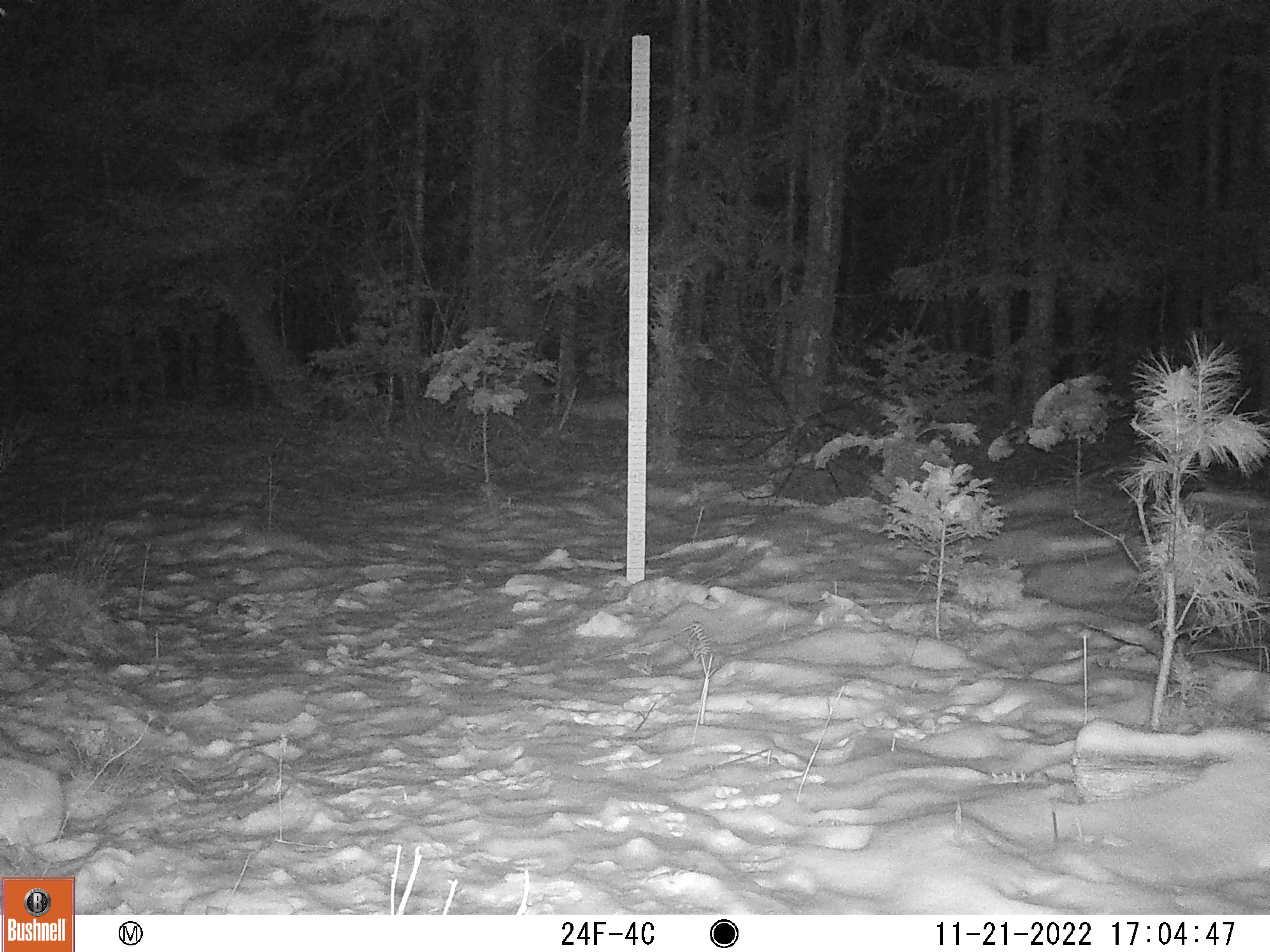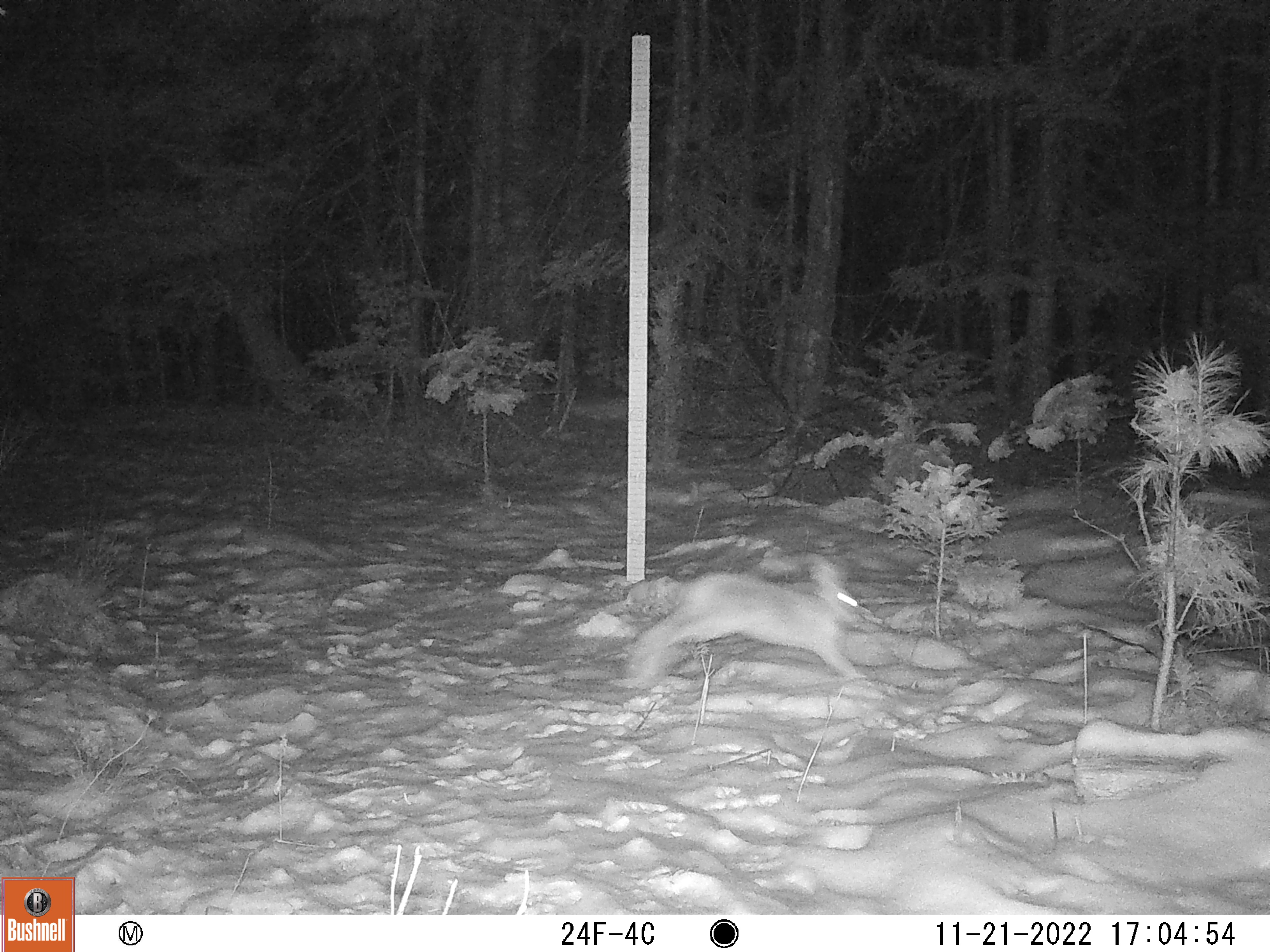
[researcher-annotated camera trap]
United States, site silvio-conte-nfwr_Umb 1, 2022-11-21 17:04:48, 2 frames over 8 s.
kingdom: Animalia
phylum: Chordata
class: Mammalia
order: Lagomorpha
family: Leporidae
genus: Lepus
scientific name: Lepus americanus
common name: snowshoe hare